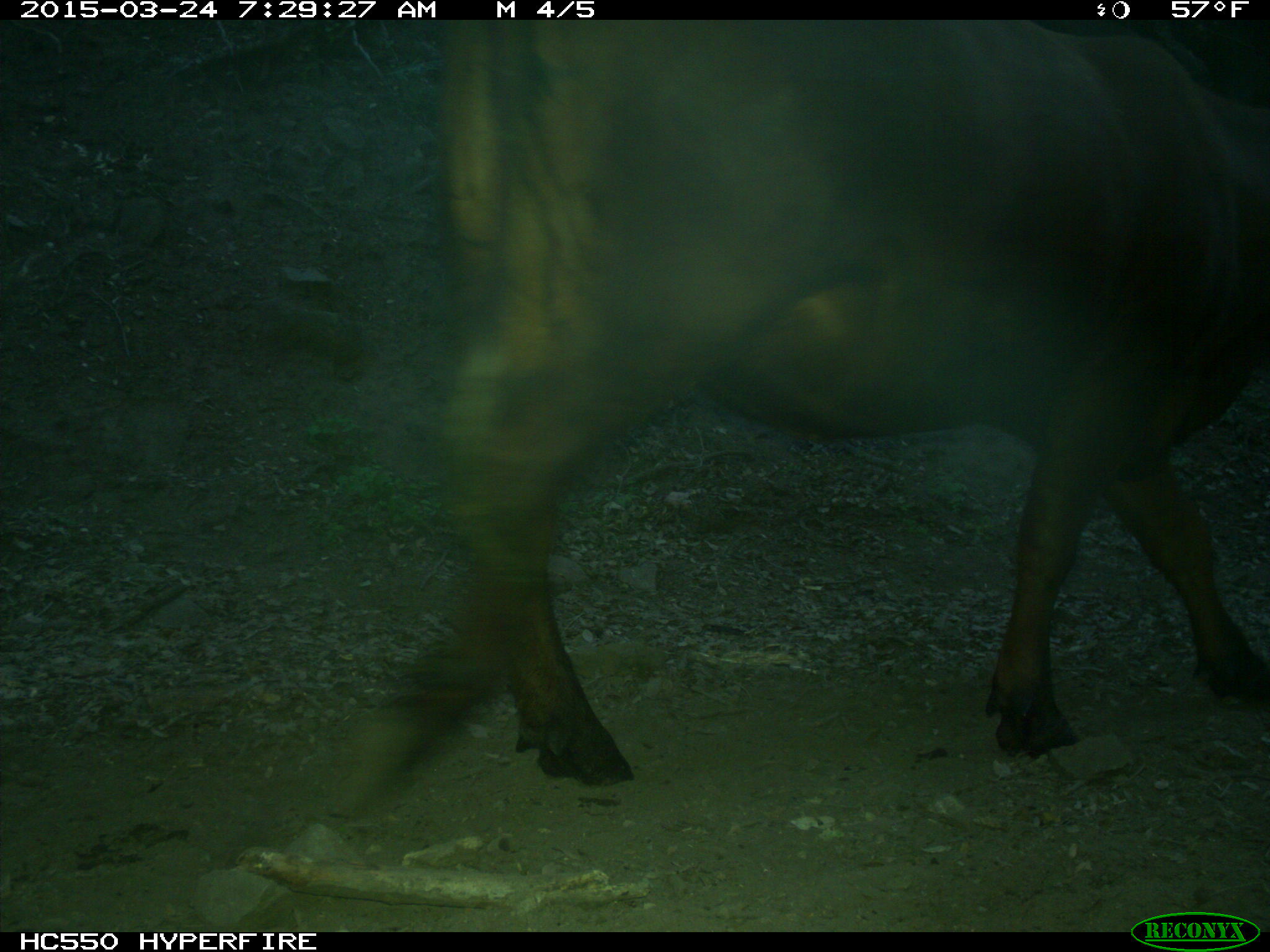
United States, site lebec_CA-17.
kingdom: Animalia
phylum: Chordata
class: Mammalia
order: Artiodactyla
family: Bovidae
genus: Bos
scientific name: Bos taurus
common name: domestic cow